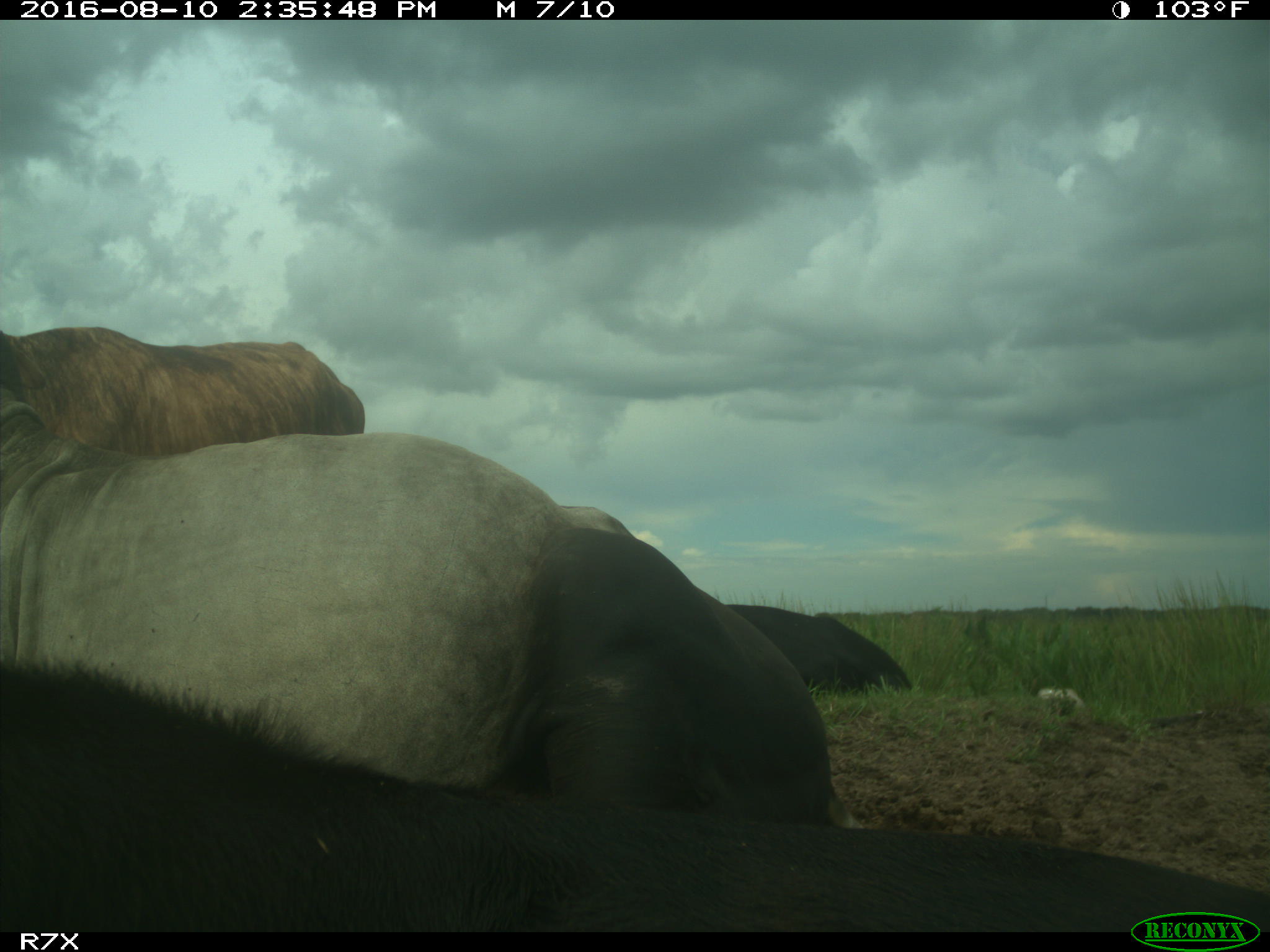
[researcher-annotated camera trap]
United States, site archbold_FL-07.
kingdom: Animalia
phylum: Chordata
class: Mammalia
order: Artiodactyla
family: Bovidae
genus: Bos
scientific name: Bos taurus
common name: domestic cow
Bos taurus (domestic cow).